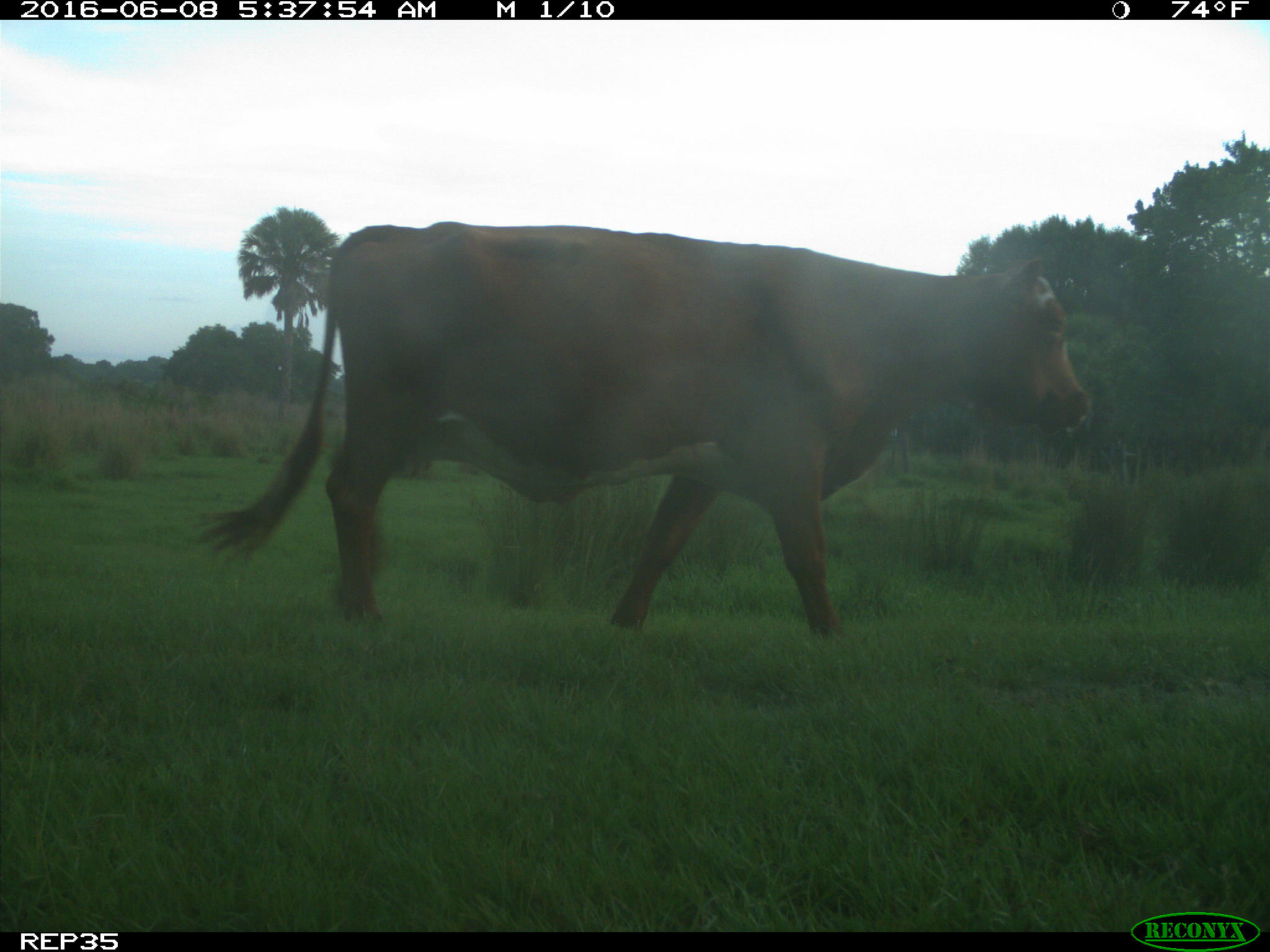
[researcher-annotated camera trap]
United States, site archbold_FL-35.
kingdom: Animalia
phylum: Chordata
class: Mammalia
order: Artiodactyla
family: Bovidae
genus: Bos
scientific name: Bos taurus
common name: domestic cow